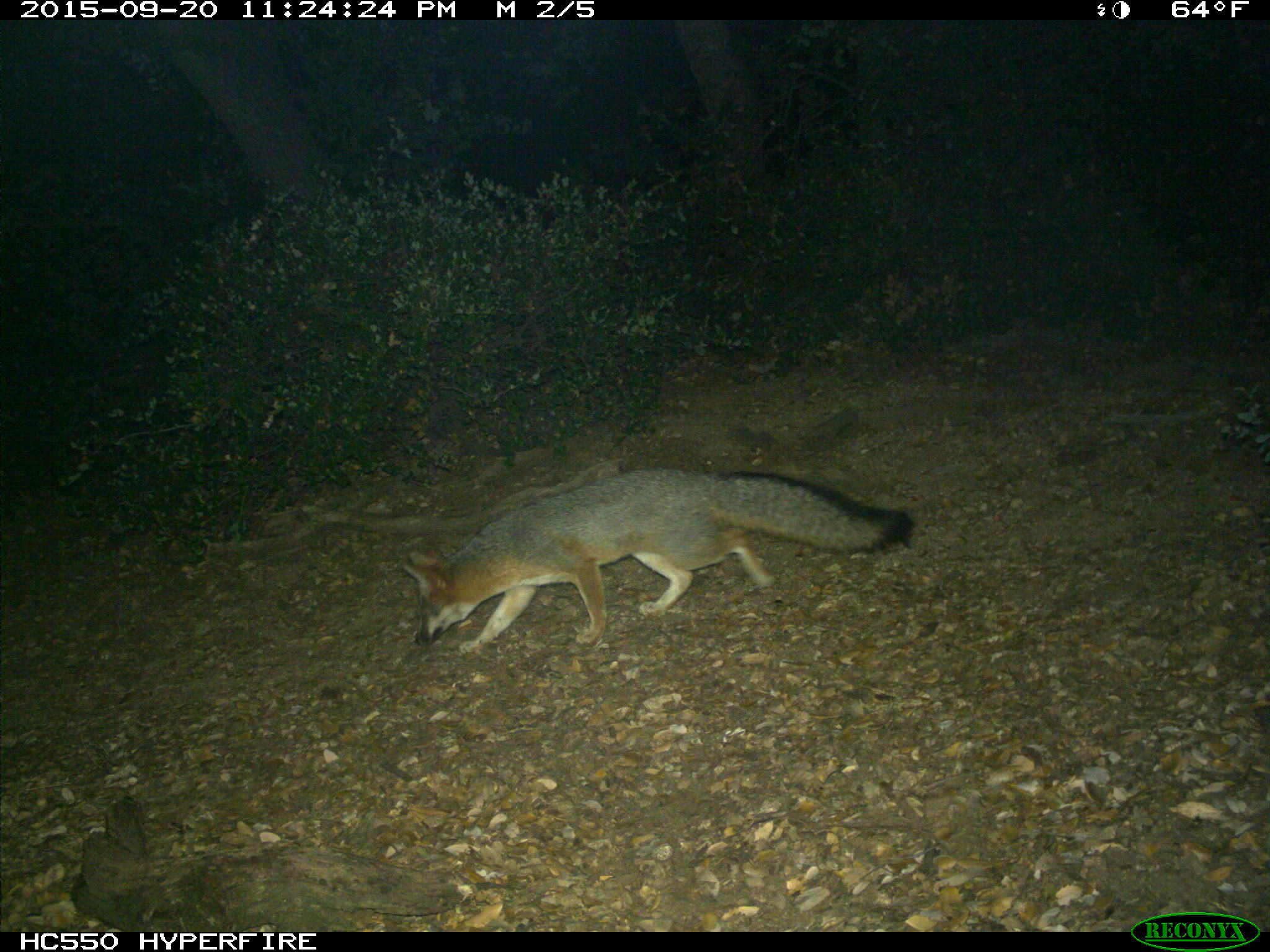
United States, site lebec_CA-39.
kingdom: Animalia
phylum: Chordata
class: Mammalia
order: Carnivora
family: Canidae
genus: Urocyon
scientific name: Urocyon cinereoargenteus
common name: gray fox